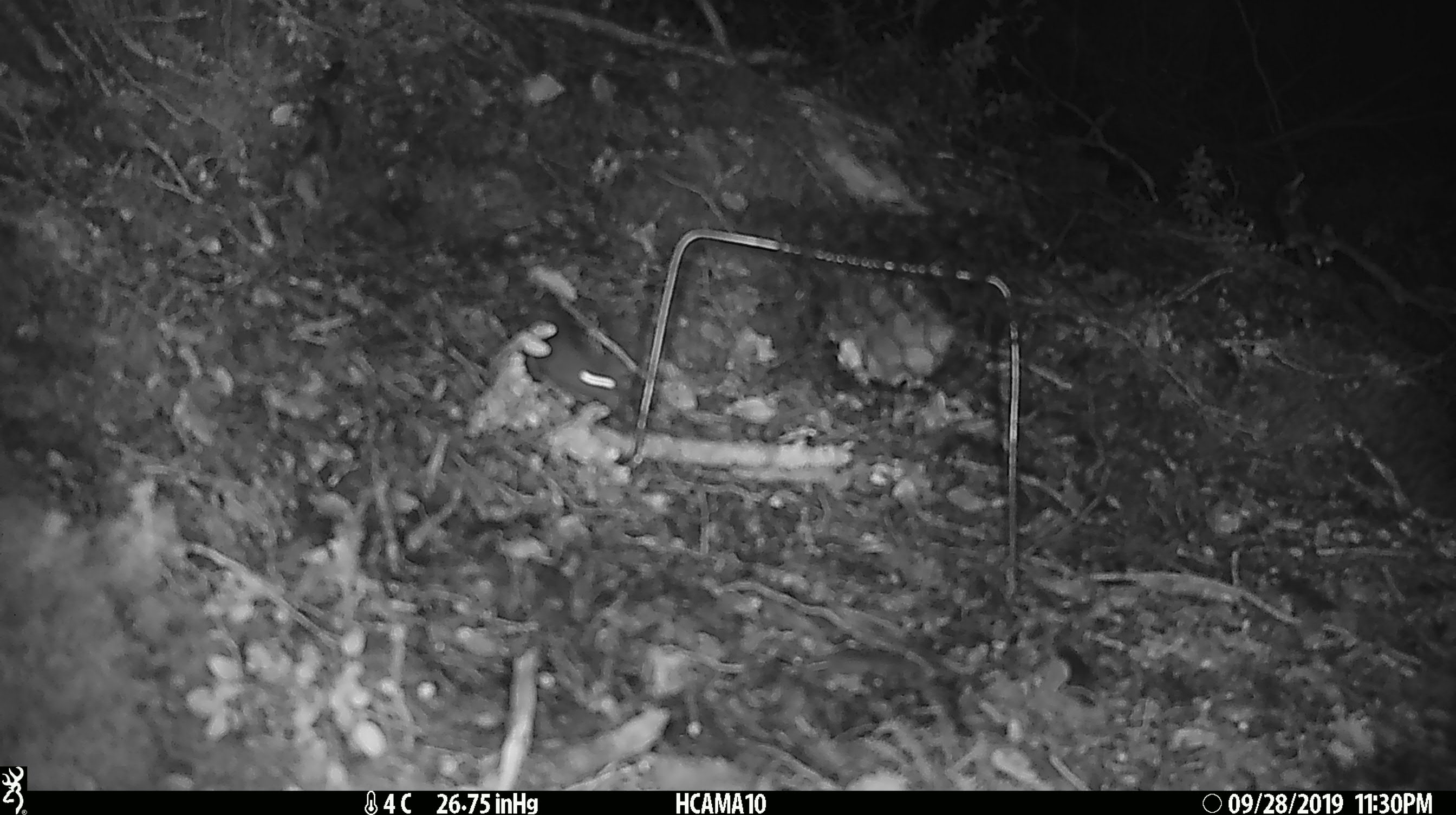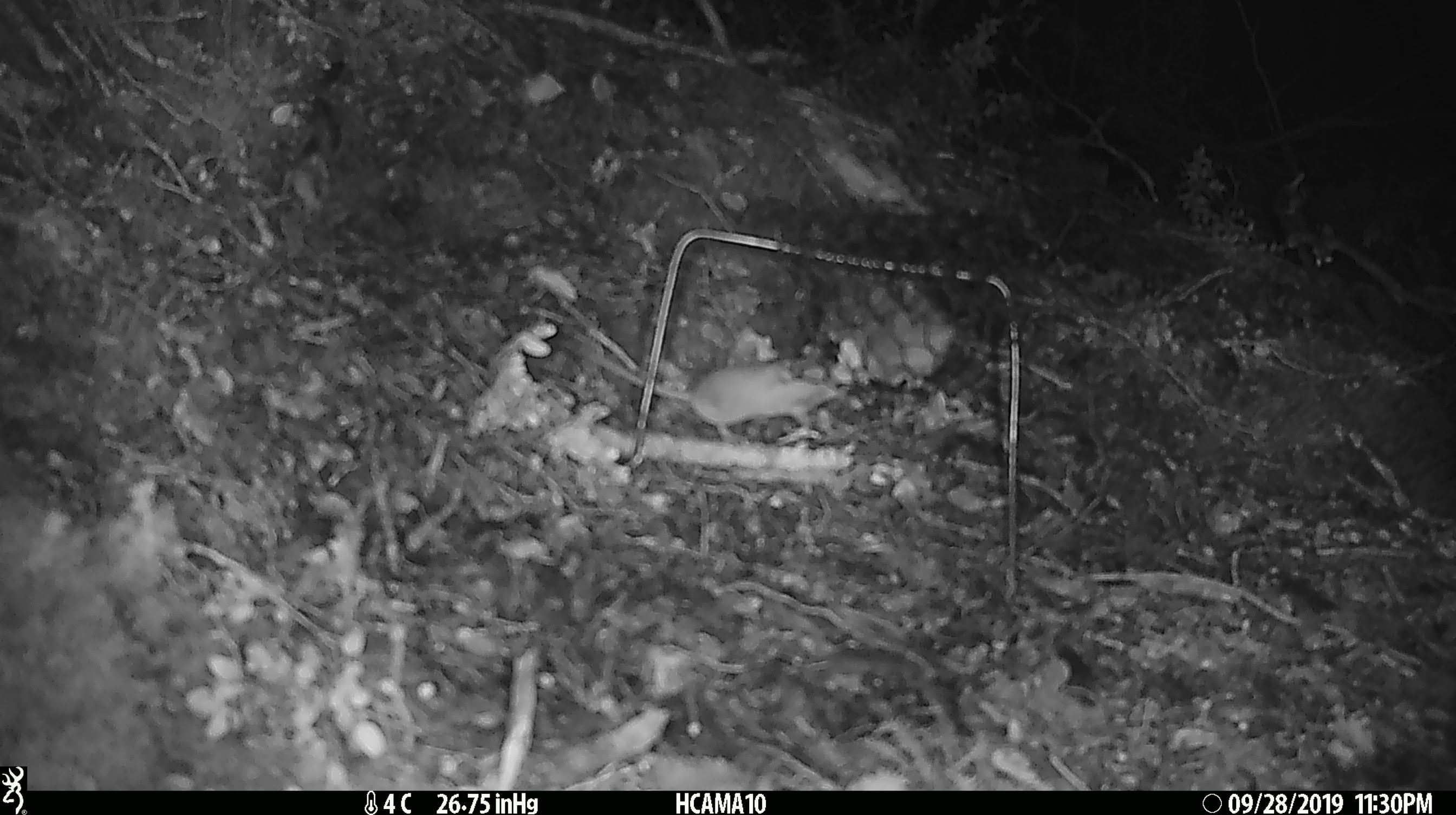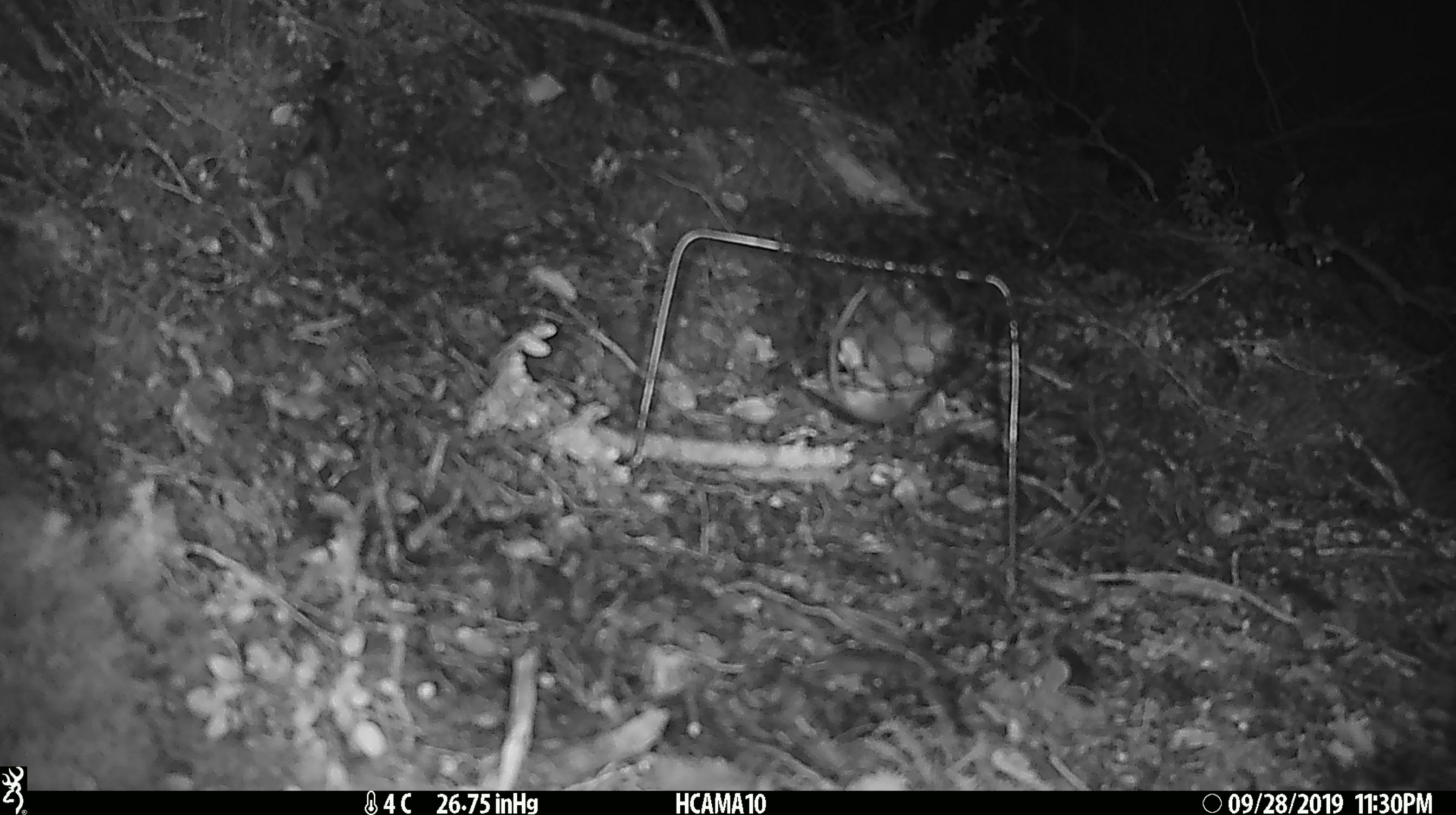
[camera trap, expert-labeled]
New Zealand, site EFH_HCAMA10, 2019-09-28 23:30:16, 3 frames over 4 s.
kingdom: Animalia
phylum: Chordata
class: Mammalia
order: Rodentia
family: Muridae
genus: Mus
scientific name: Mus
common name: mouse